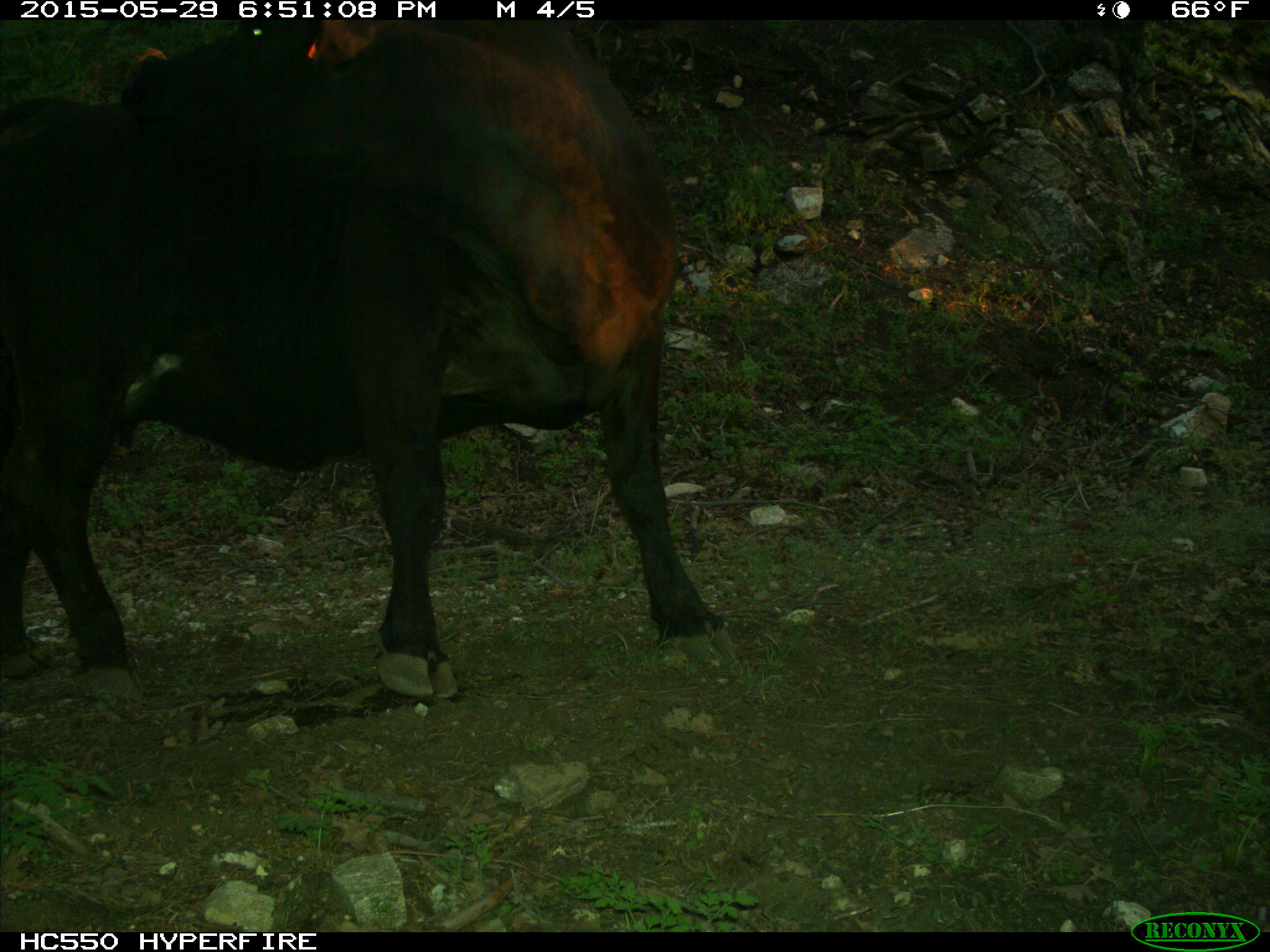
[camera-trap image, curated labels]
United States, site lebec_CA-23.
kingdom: Animalia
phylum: Chordata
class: Mammalia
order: Artiodactyla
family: Bovidae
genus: Bos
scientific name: Bos taurus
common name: domestic cow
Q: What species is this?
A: Bos taurus (domestic cow).